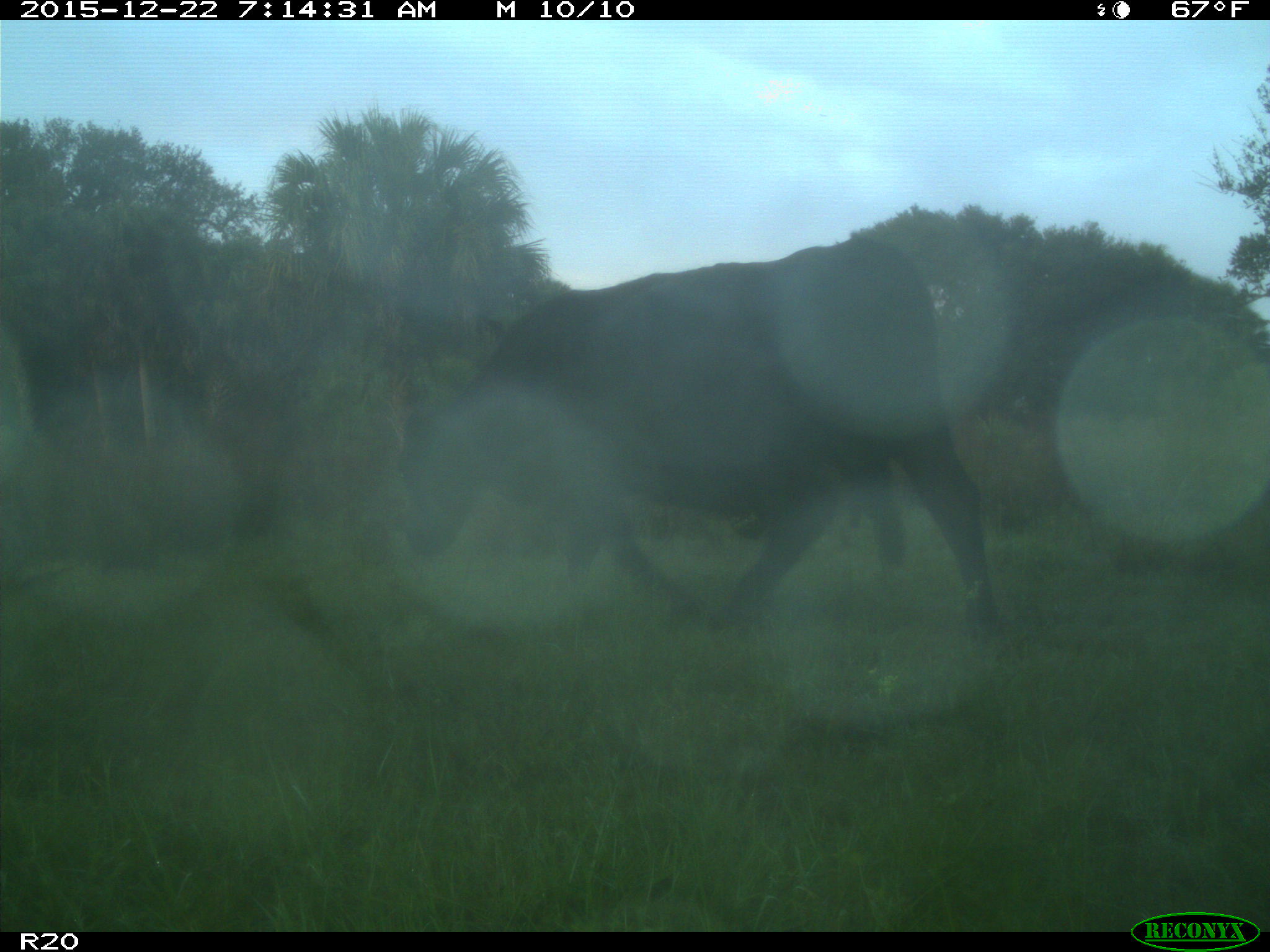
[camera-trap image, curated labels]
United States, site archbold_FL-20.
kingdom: Animalia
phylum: Chordata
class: Mammalia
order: Artiodactyla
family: Bovidae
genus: Bos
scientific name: Bos taurus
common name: domestic cow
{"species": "Bos taurus (domestic cow)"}